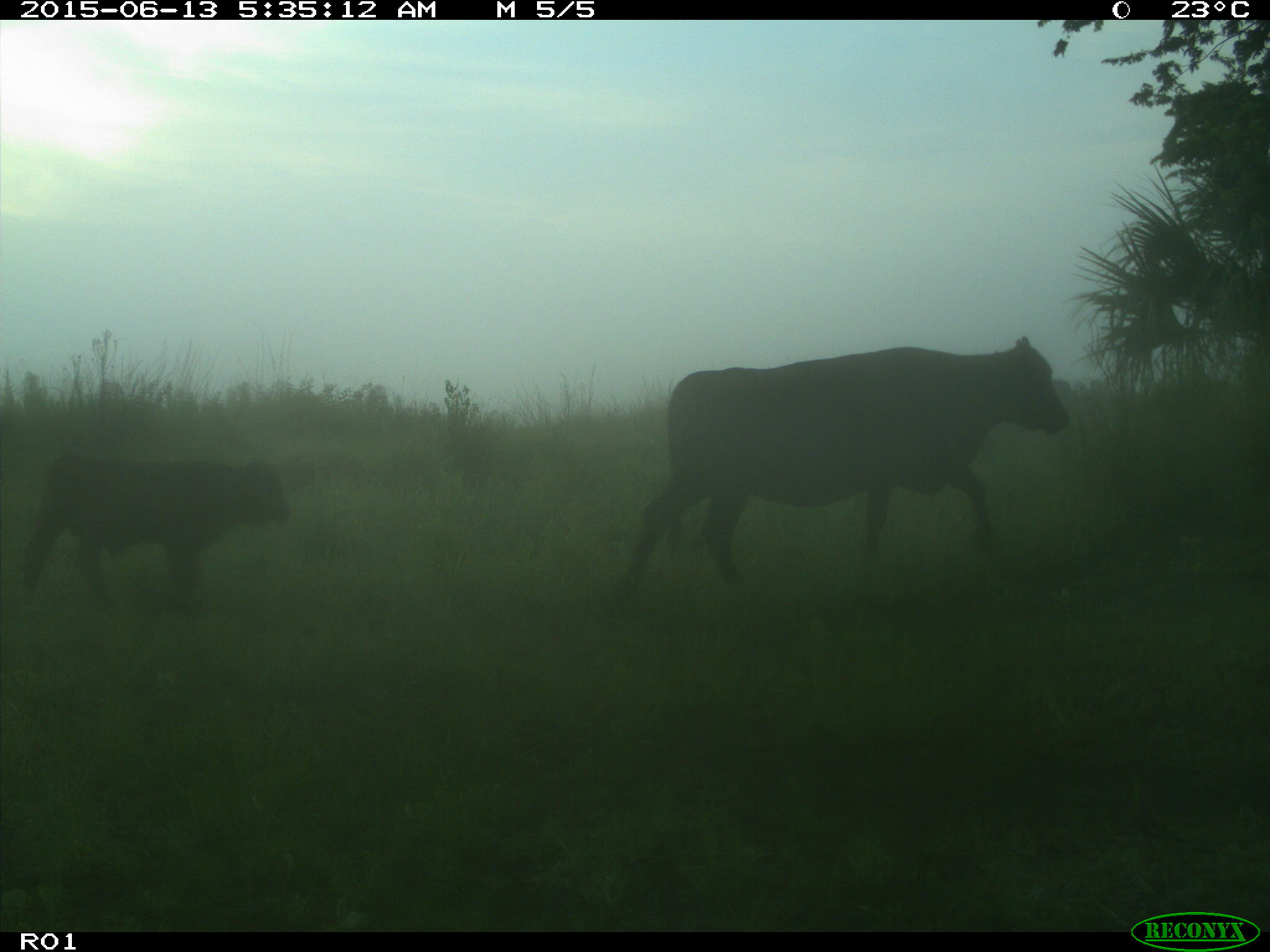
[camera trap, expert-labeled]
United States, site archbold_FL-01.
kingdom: Animalia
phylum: Chordata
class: Mammalia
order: Artiodactyla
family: Bovidae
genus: Bos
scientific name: Bos taurus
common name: domestic cow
Bos taurus (domestic cow).